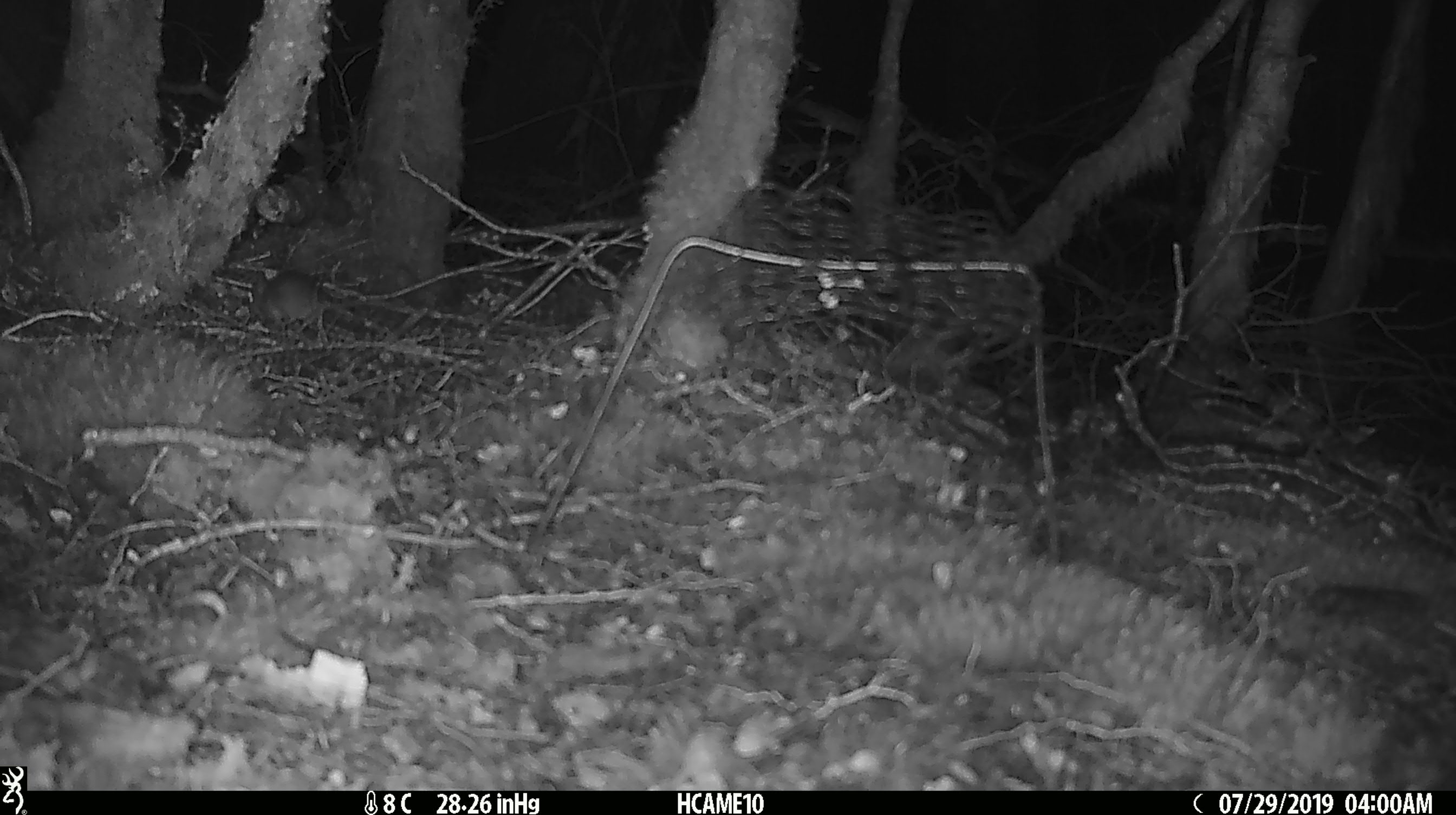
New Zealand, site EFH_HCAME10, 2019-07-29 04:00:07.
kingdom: Animalia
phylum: Chordata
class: Mammalia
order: Rodentia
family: Muridae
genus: Mus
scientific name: Mus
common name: mouse